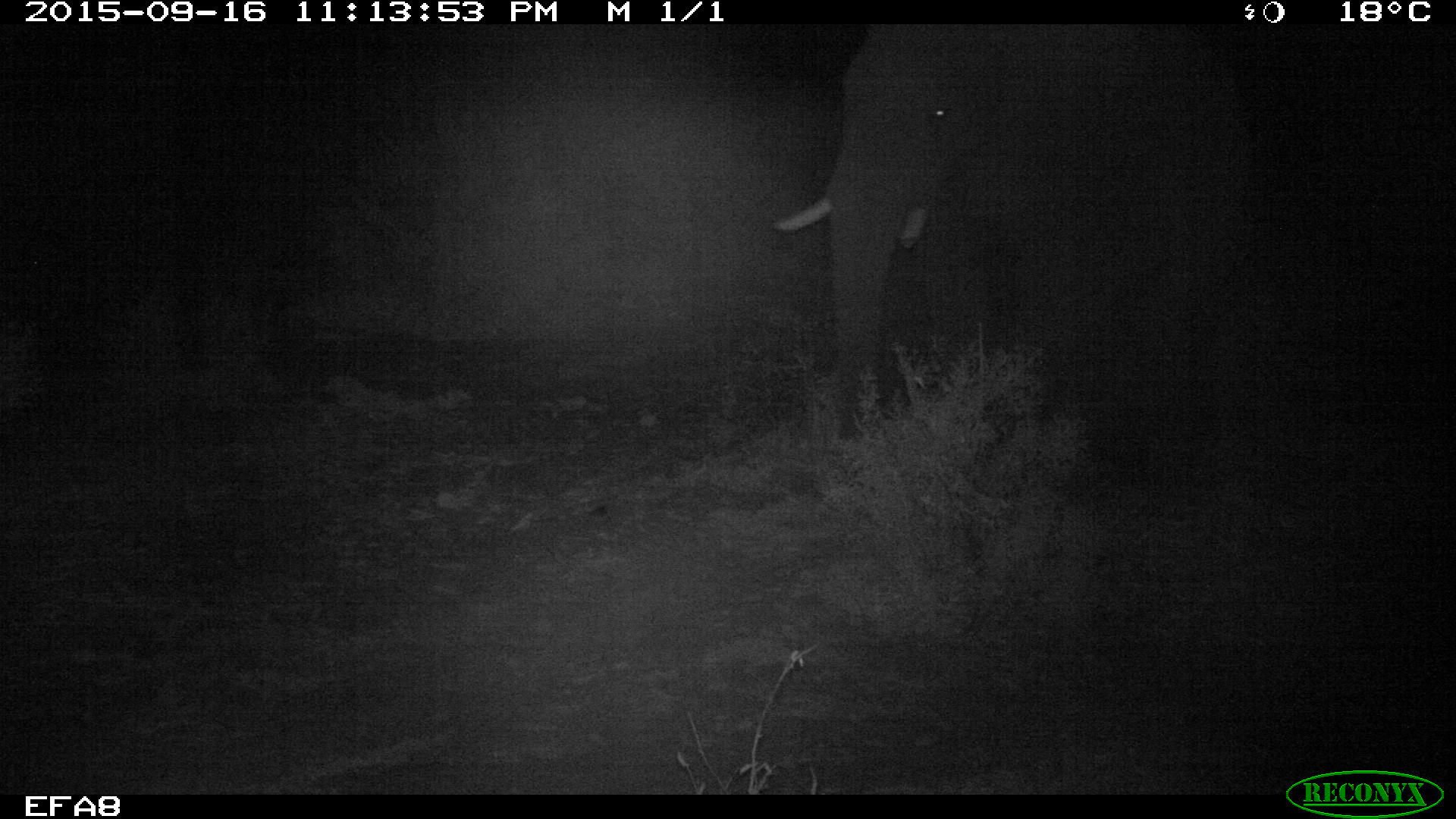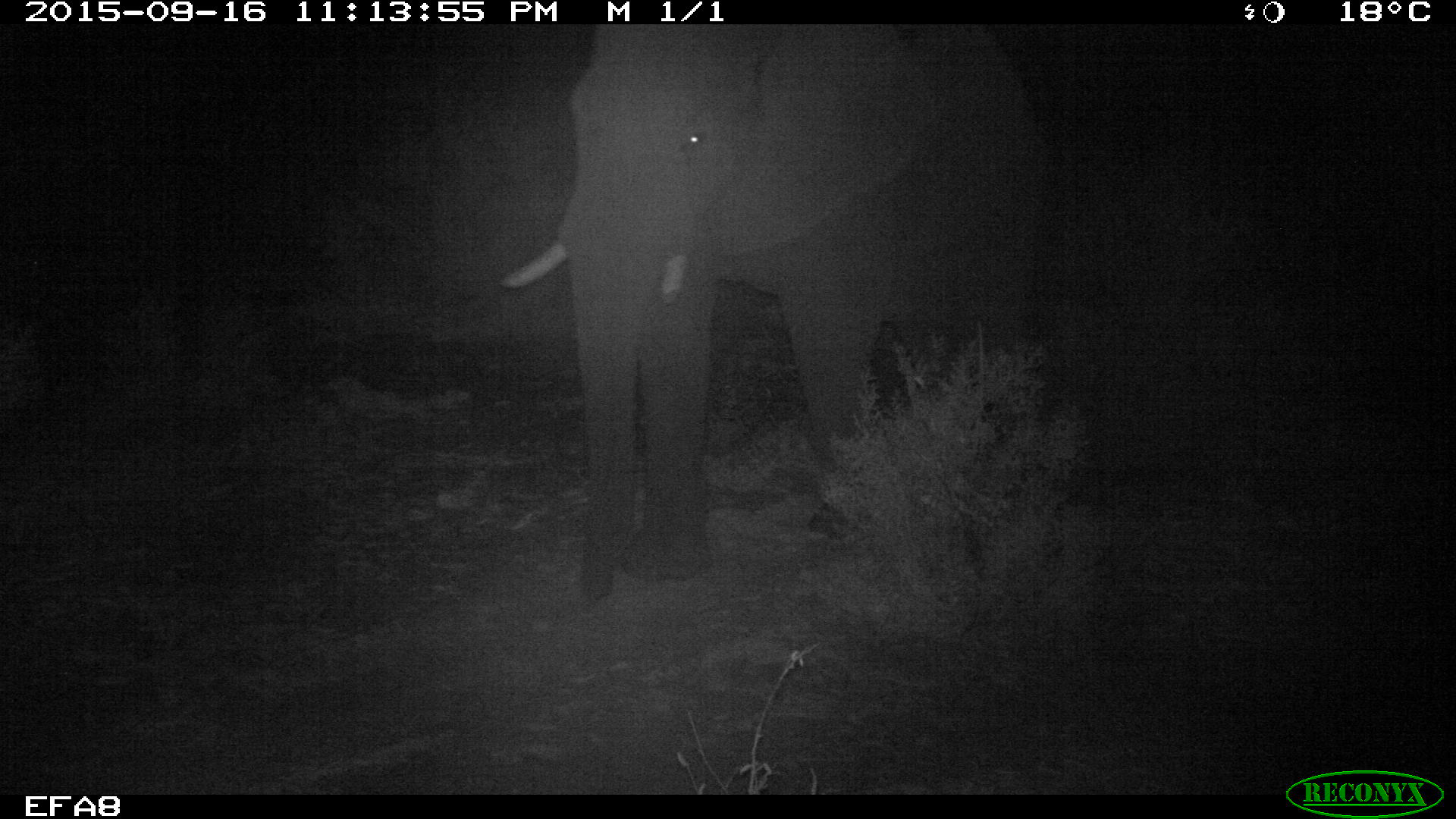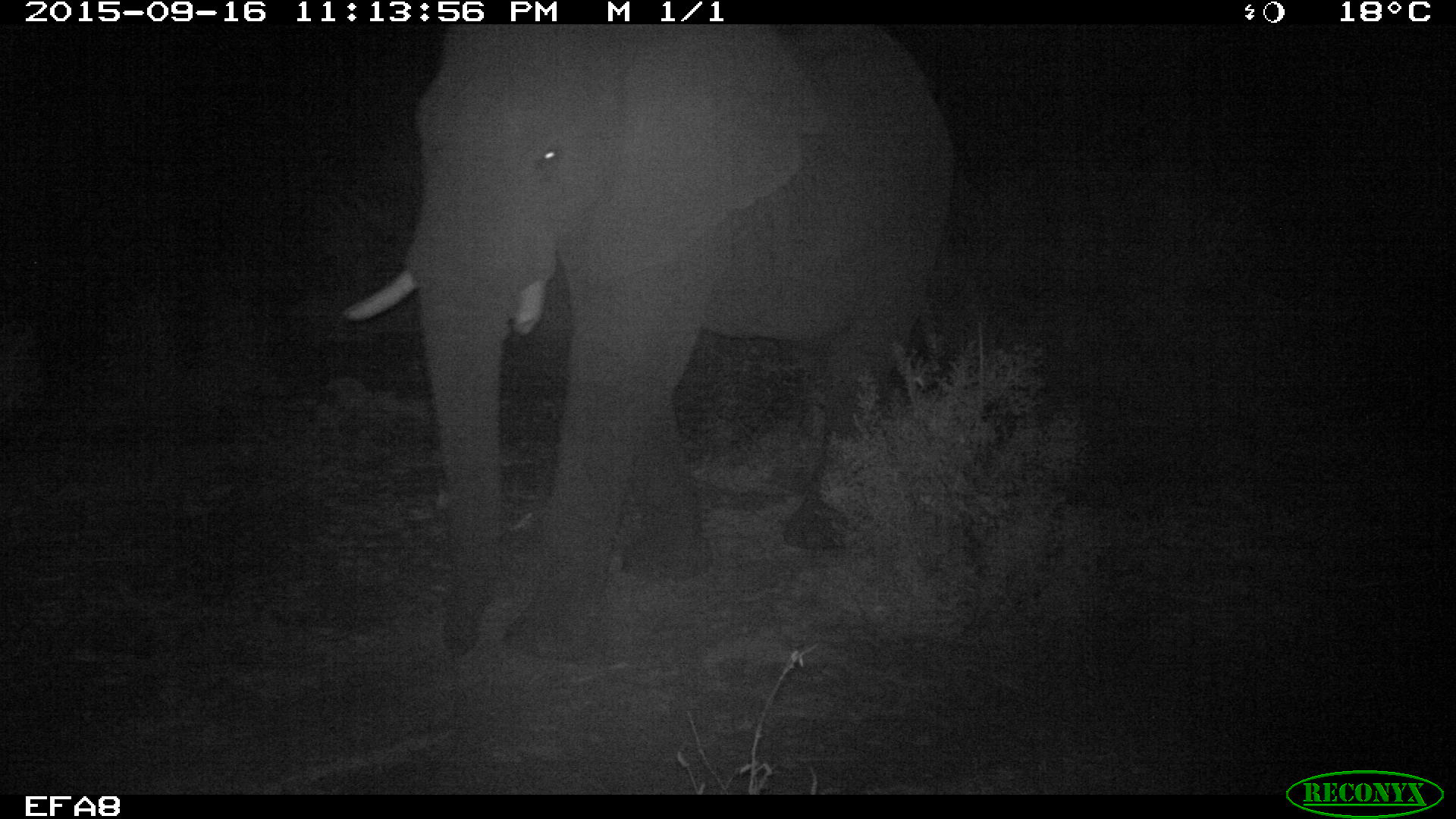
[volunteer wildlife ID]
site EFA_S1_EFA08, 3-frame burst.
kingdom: Animalia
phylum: Chordata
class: Mammalia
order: Proboscidea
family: Elephantidae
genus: Loxodonta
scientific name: Loxodonta africana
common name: african bush elephant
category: elephant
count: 1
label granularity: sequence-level